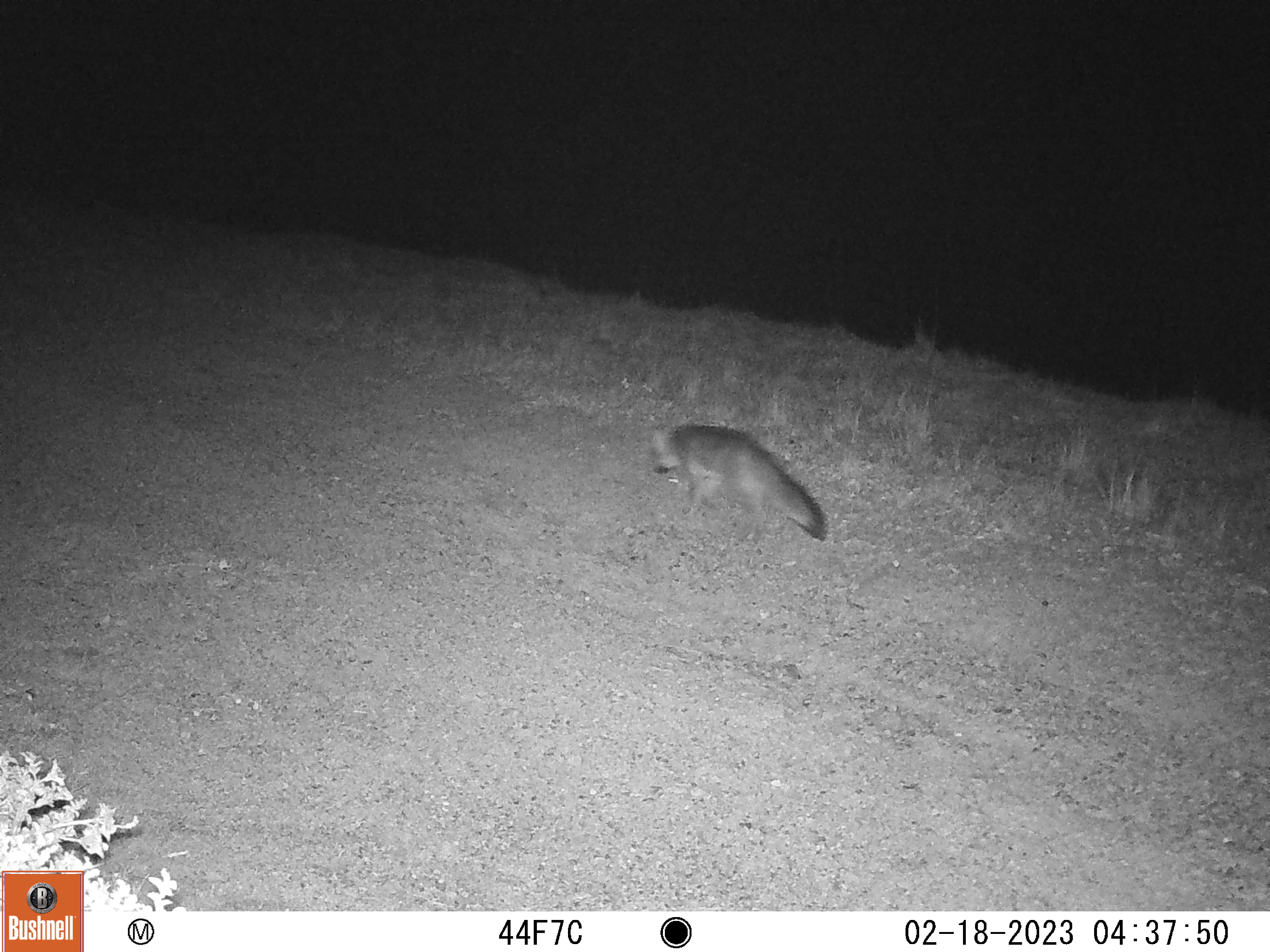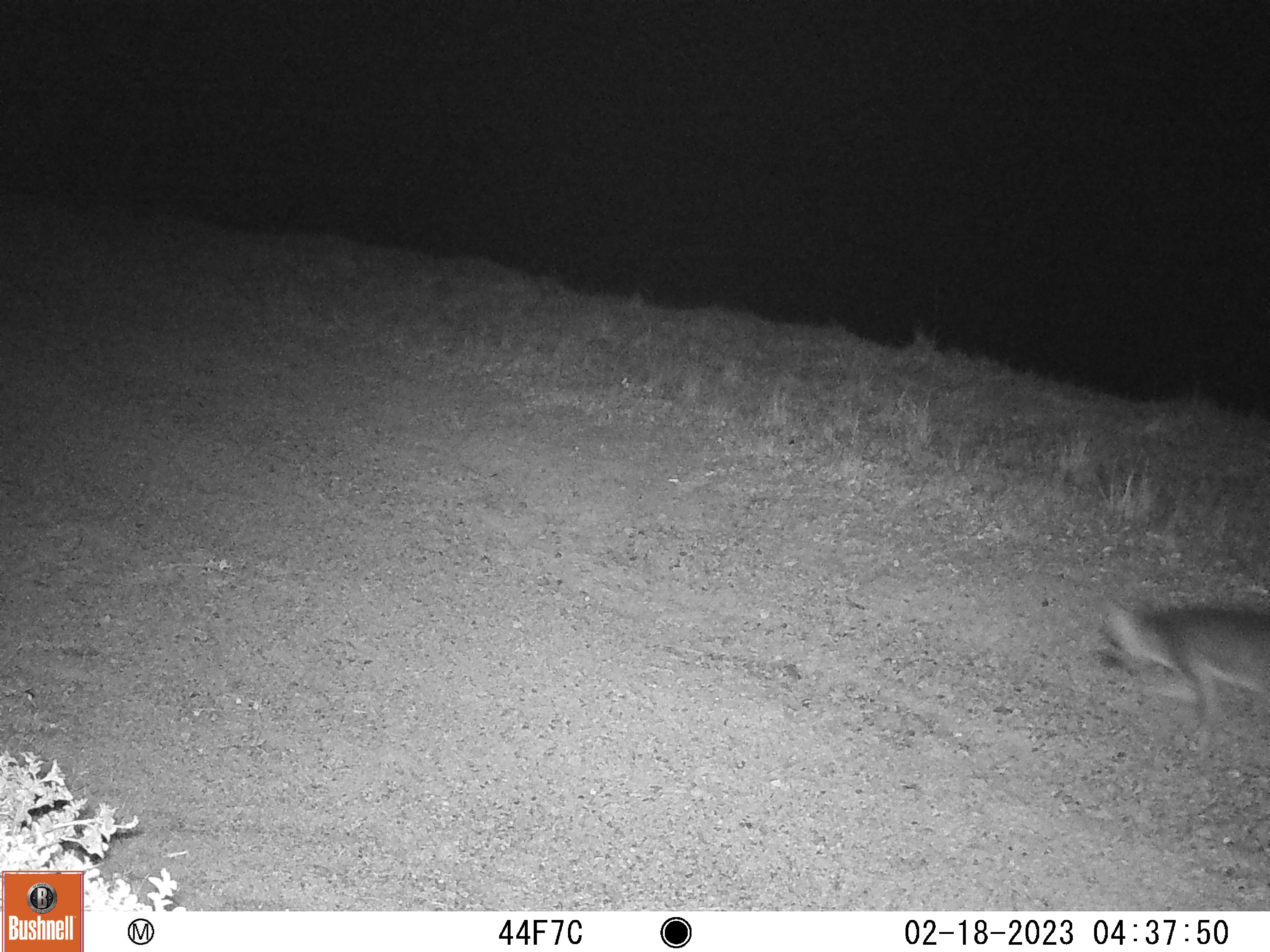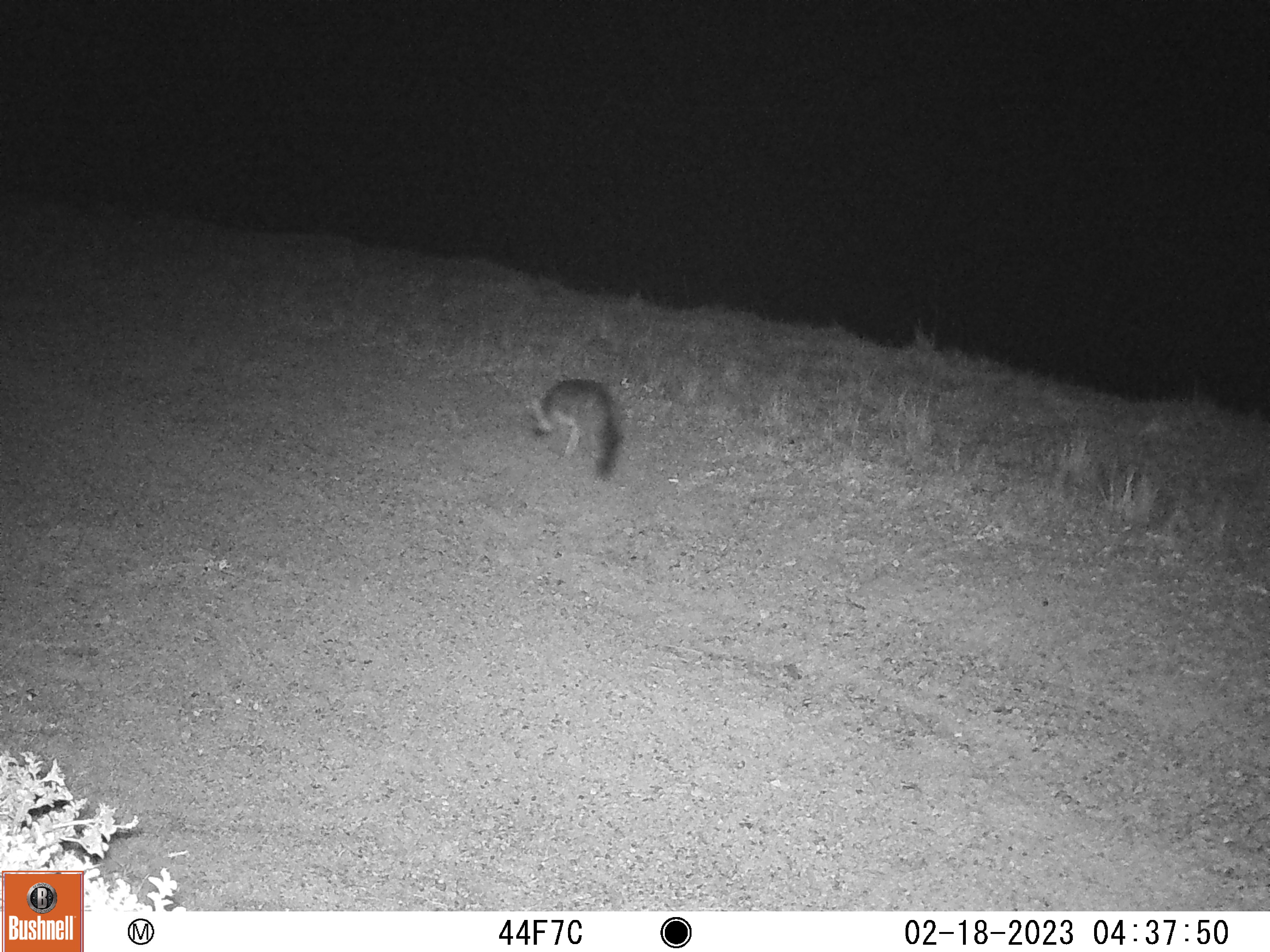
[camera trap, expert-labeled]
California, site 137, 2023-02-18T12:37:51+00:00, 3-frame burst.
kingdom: Animalia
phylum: Chordata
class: Mammalia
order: Carnivora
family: Canidae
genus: Urocyon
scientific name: Urocyon cinereoargenteus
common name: gray fox